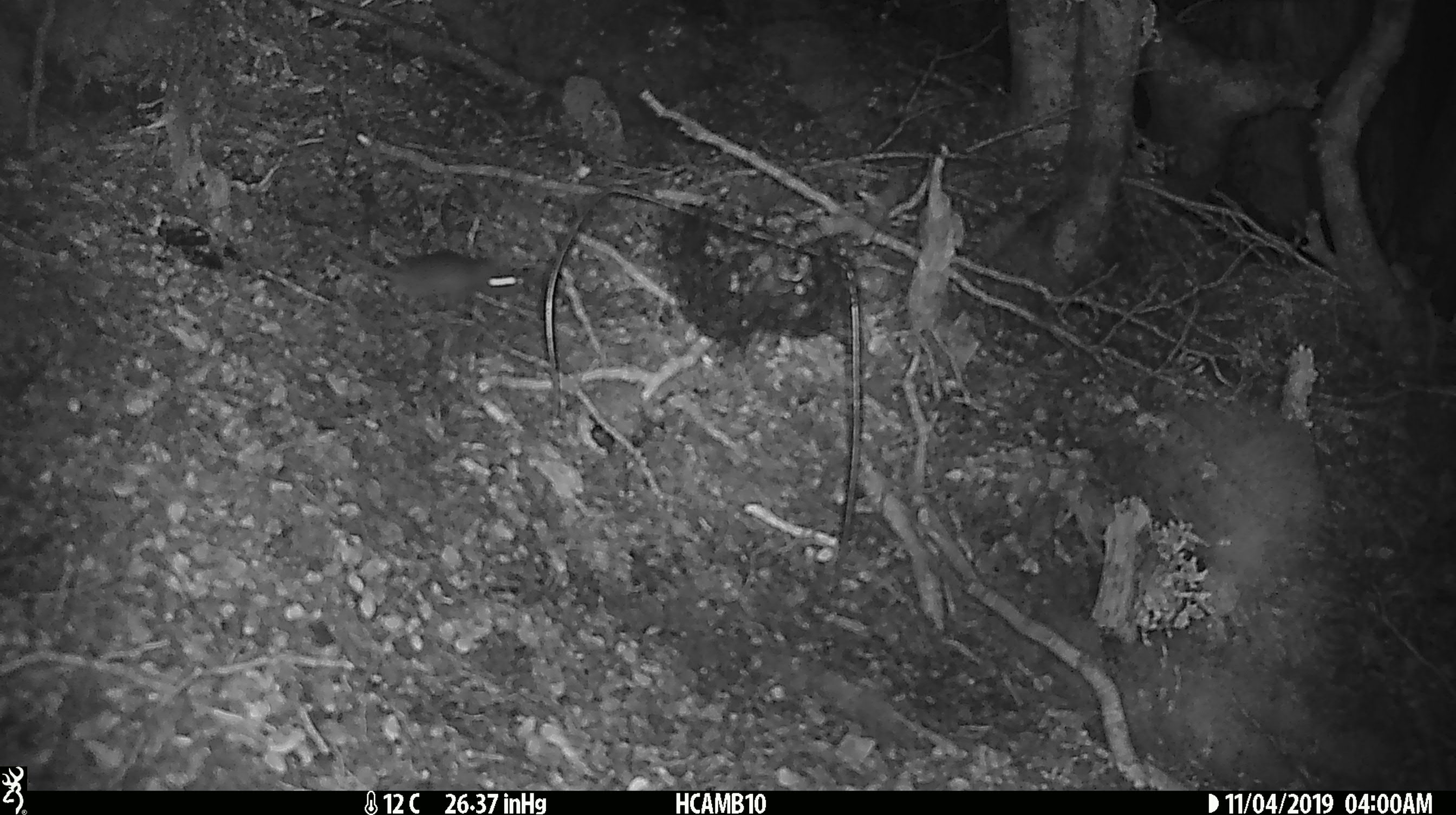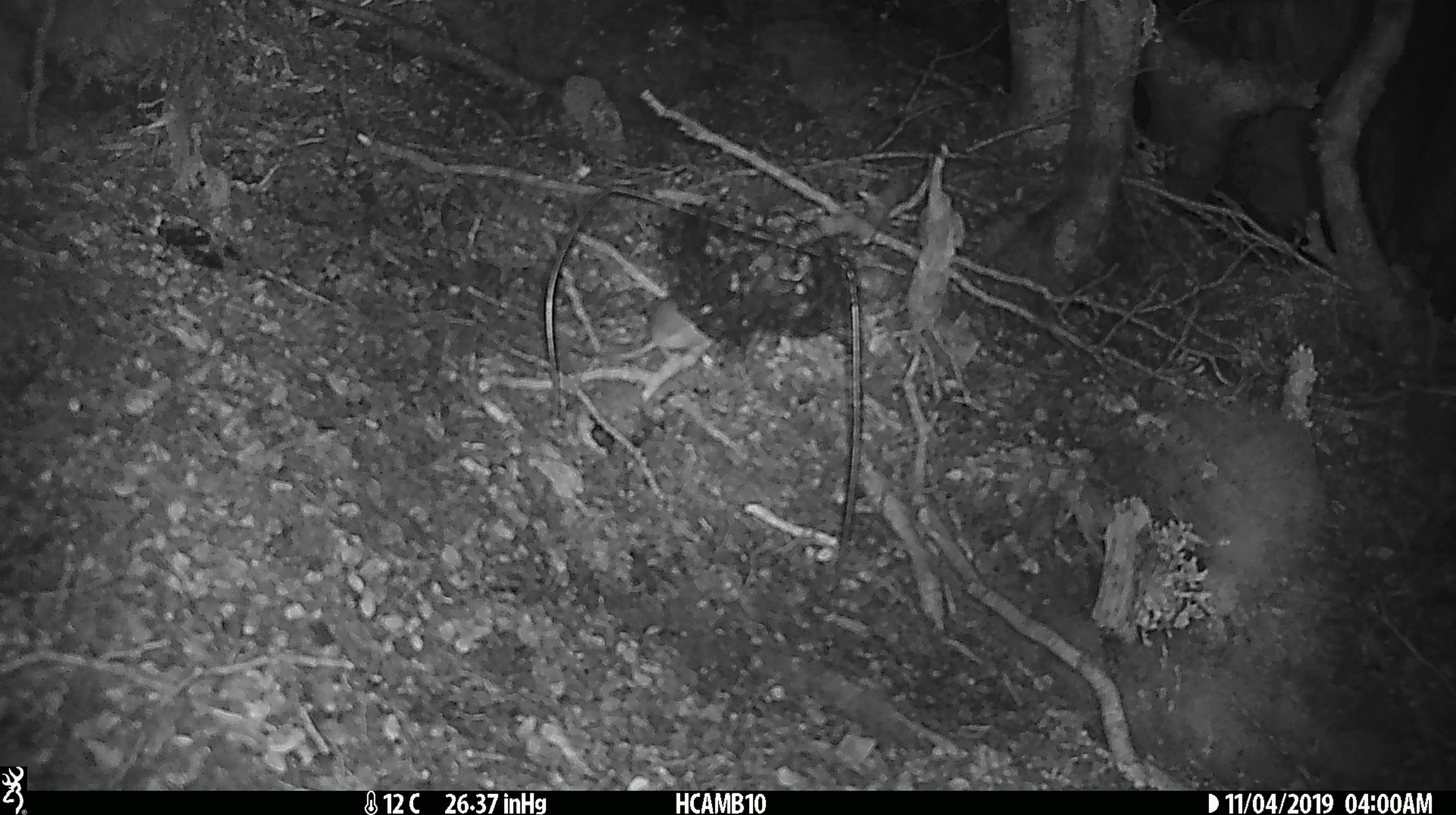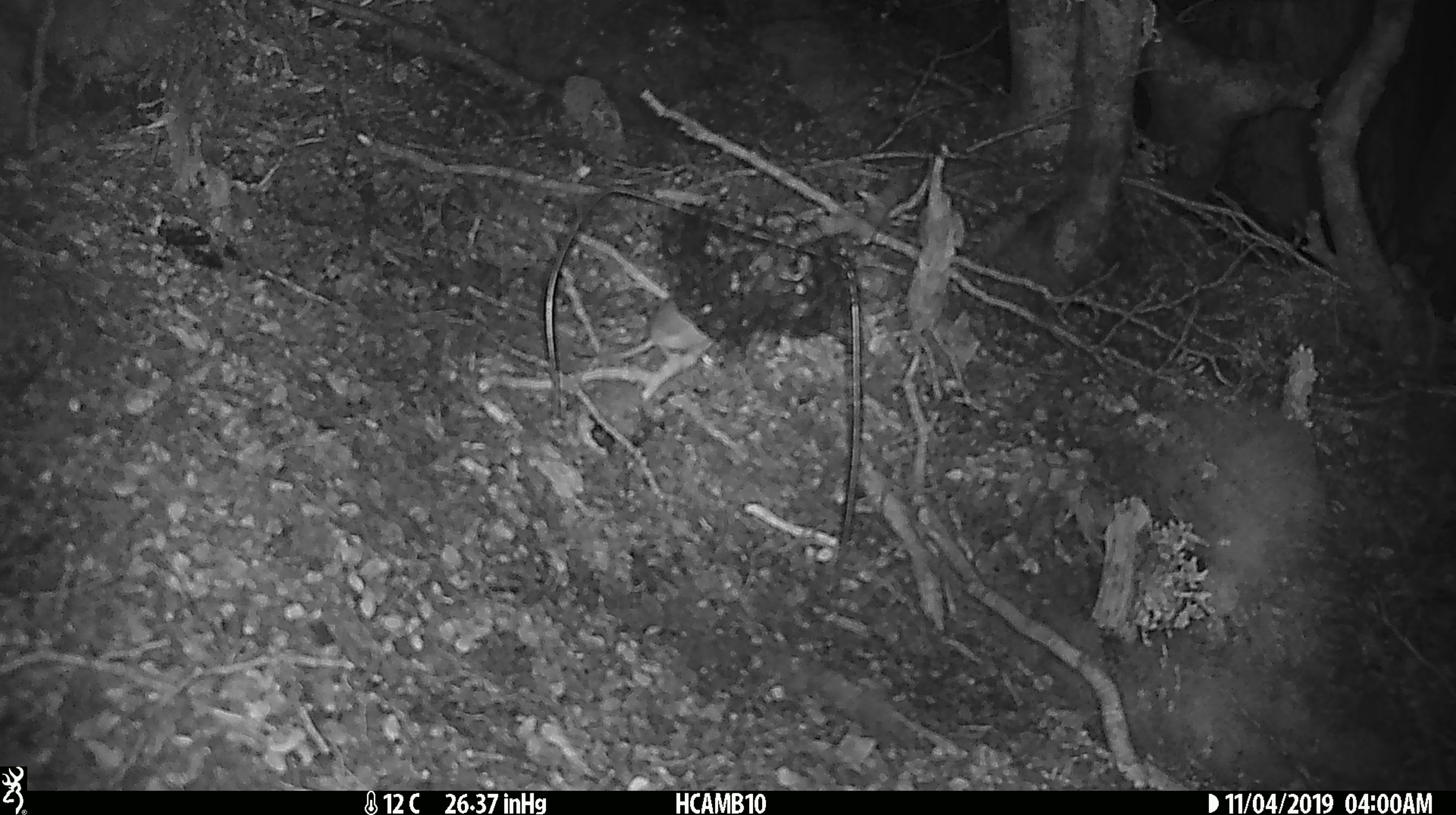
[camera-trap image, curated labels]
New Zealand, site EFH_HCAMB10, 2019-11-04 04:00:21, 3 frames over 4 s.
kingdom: Animalia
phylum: Chordata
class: Mammalia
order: Rodentia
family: Muridae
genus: Mus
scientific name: Mus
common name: mouse